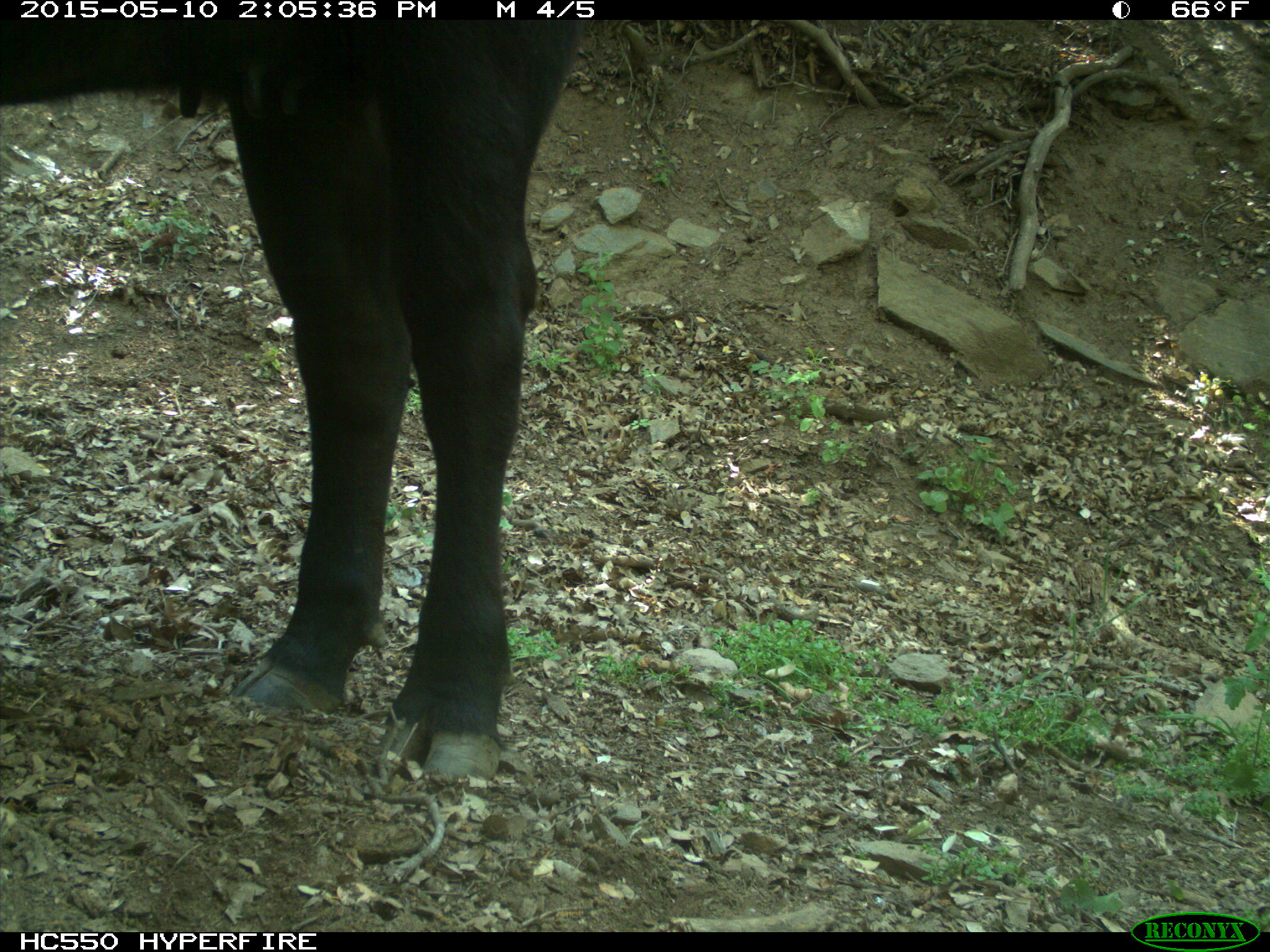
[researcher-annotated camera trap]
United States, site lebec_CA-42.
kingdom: Animalia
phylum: Chordata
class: Mammalia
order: Artiodactyla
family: Bovidae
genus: Bos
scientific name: Bos taurus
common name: domestic cow